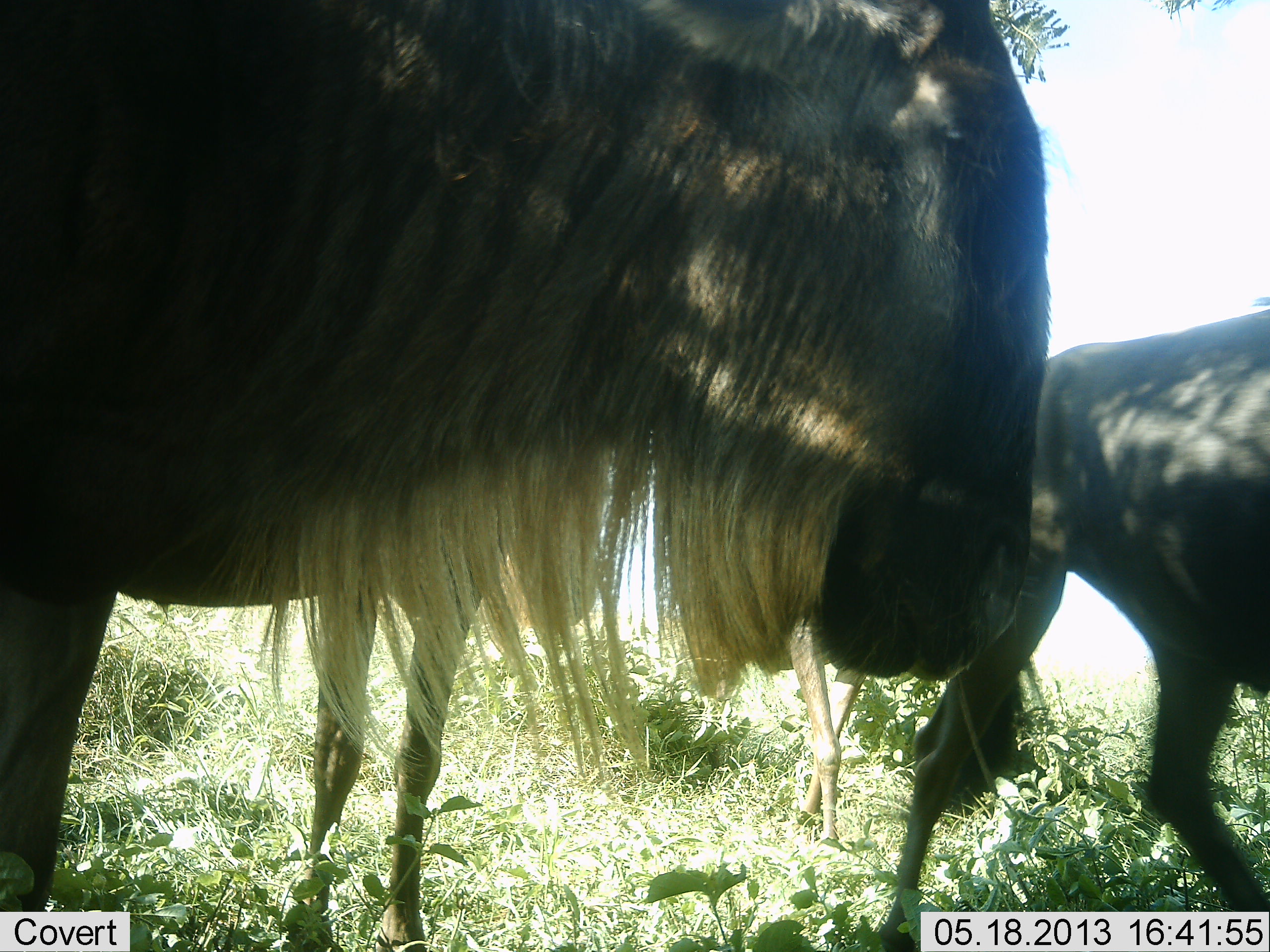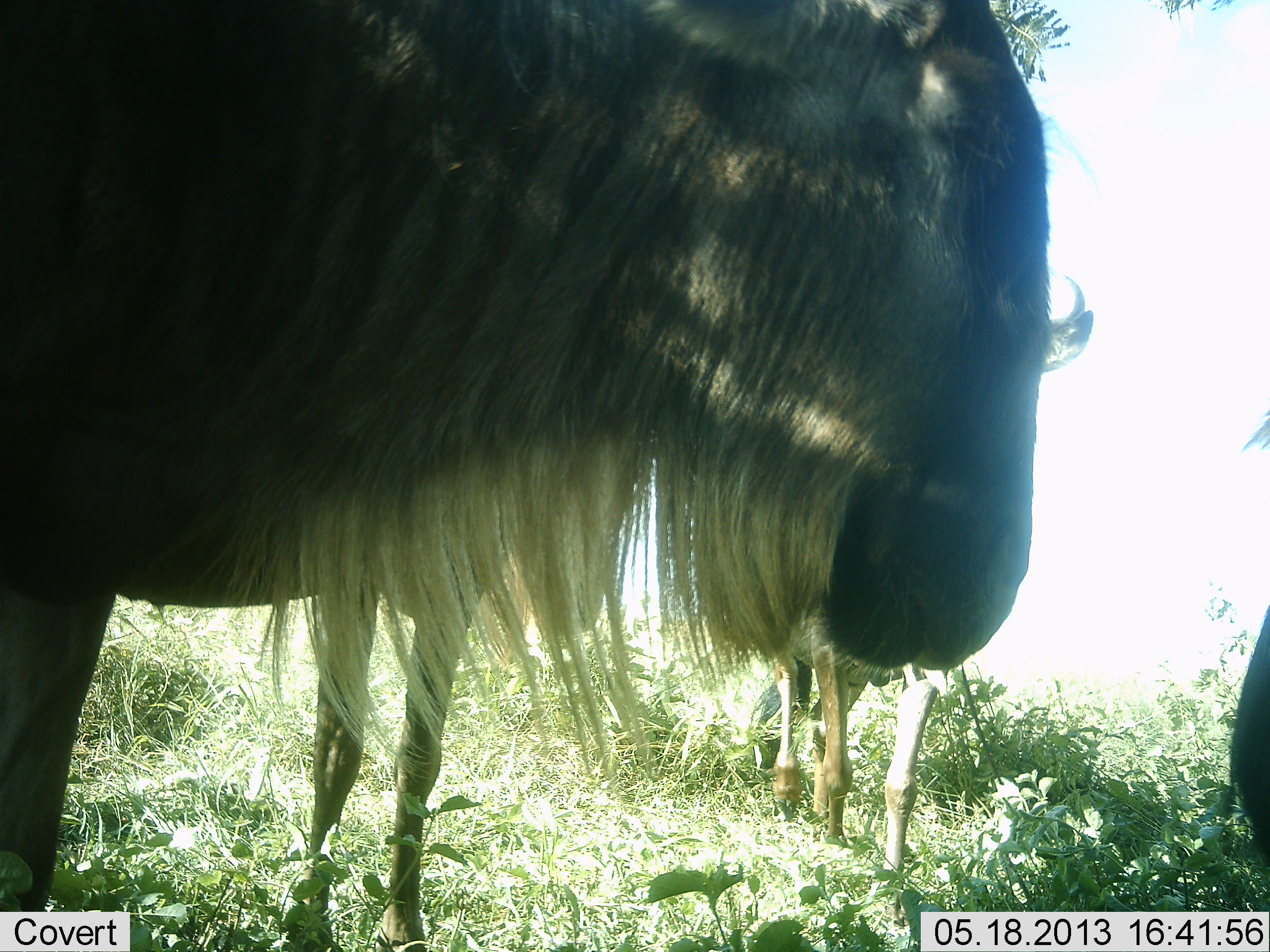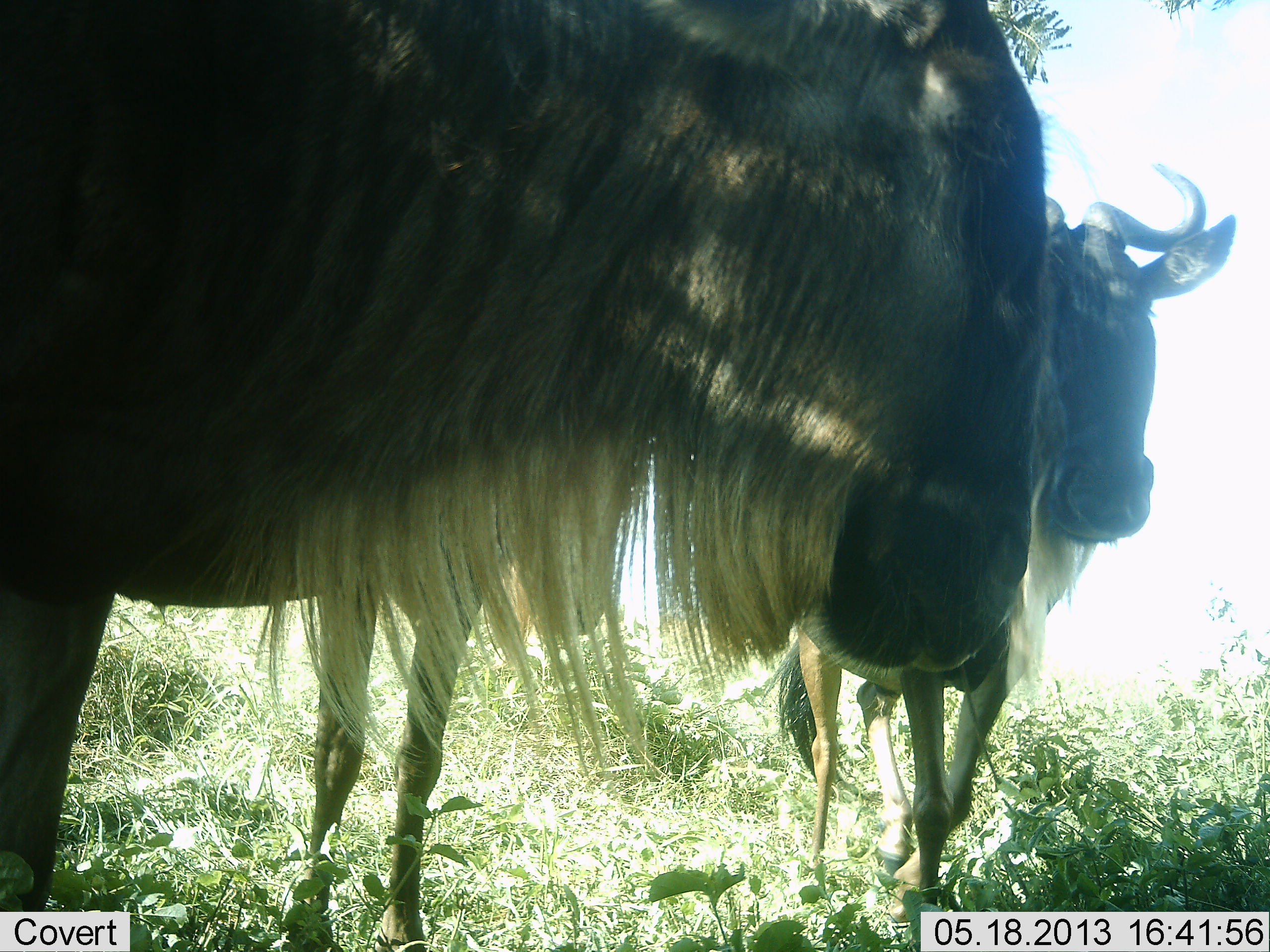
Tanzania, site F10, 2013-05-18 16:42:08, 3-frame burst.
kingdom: Animalia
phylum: Chordata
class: Mammalia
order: Artiodactyla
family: Bovidae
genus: Connochaetes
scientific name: Connochaetes taurinus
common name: blue wildebeest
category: wildebeest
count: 4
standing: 90%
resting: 0%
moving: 90%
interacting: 0%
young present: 10%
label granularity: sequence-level